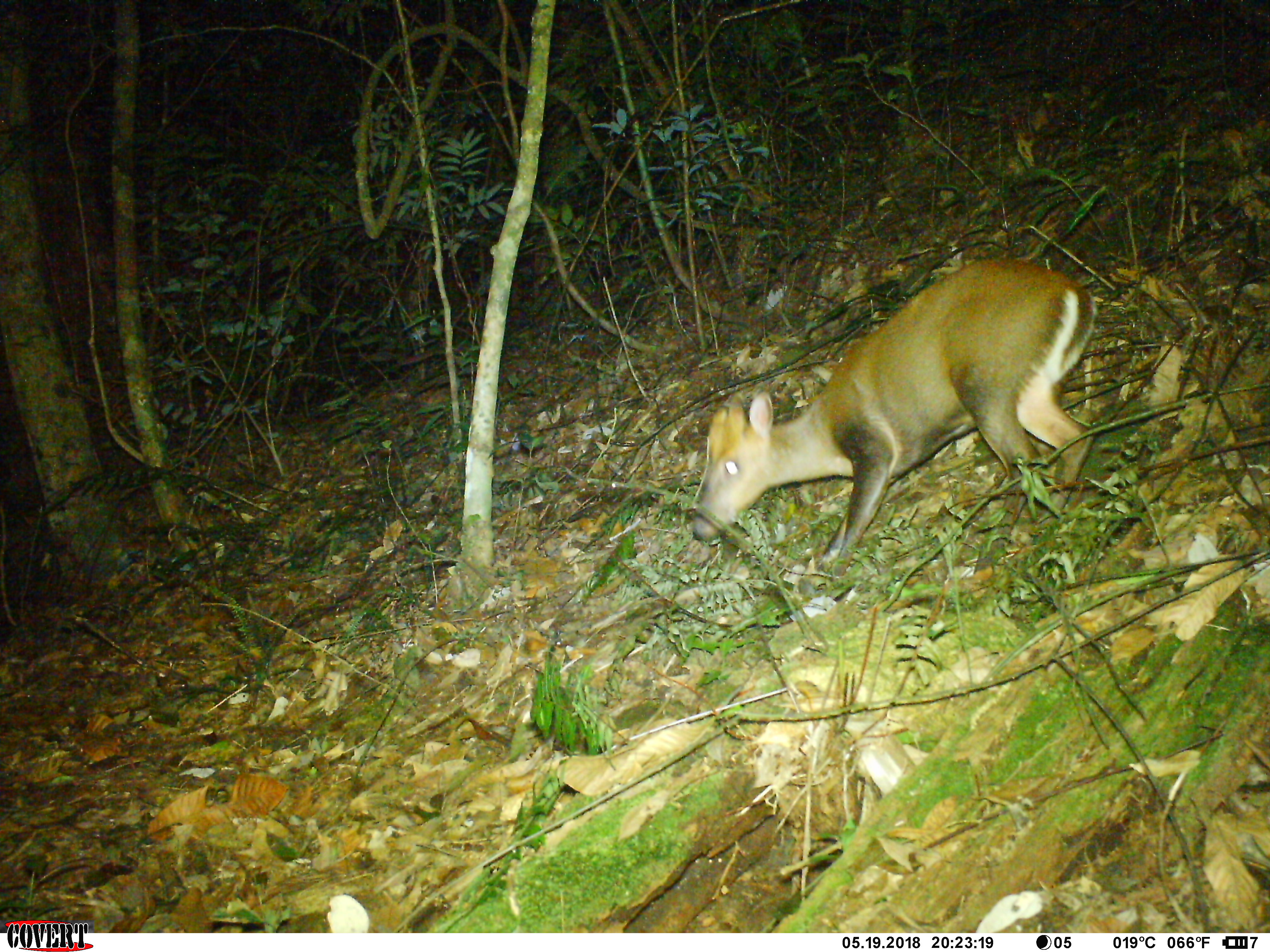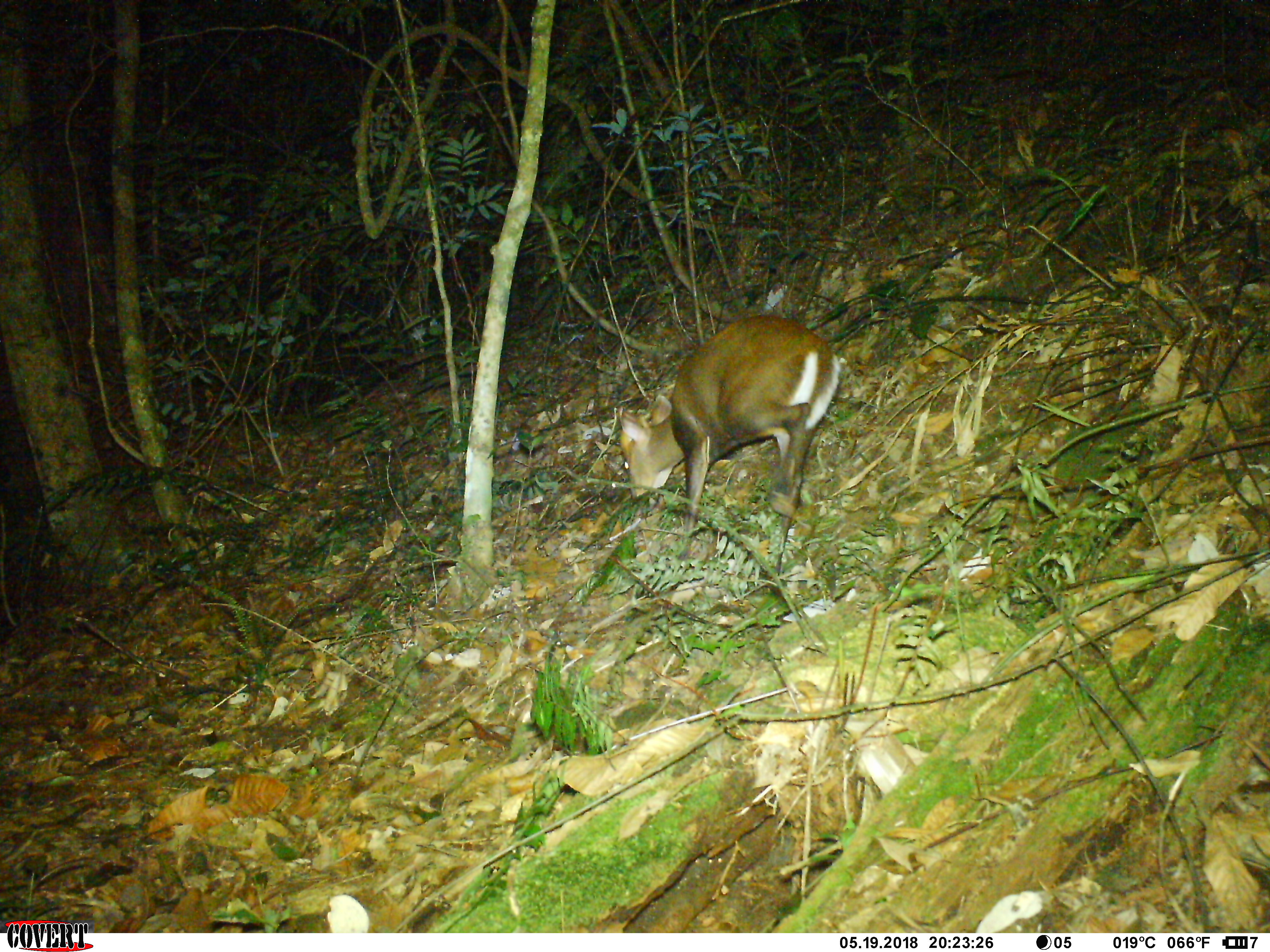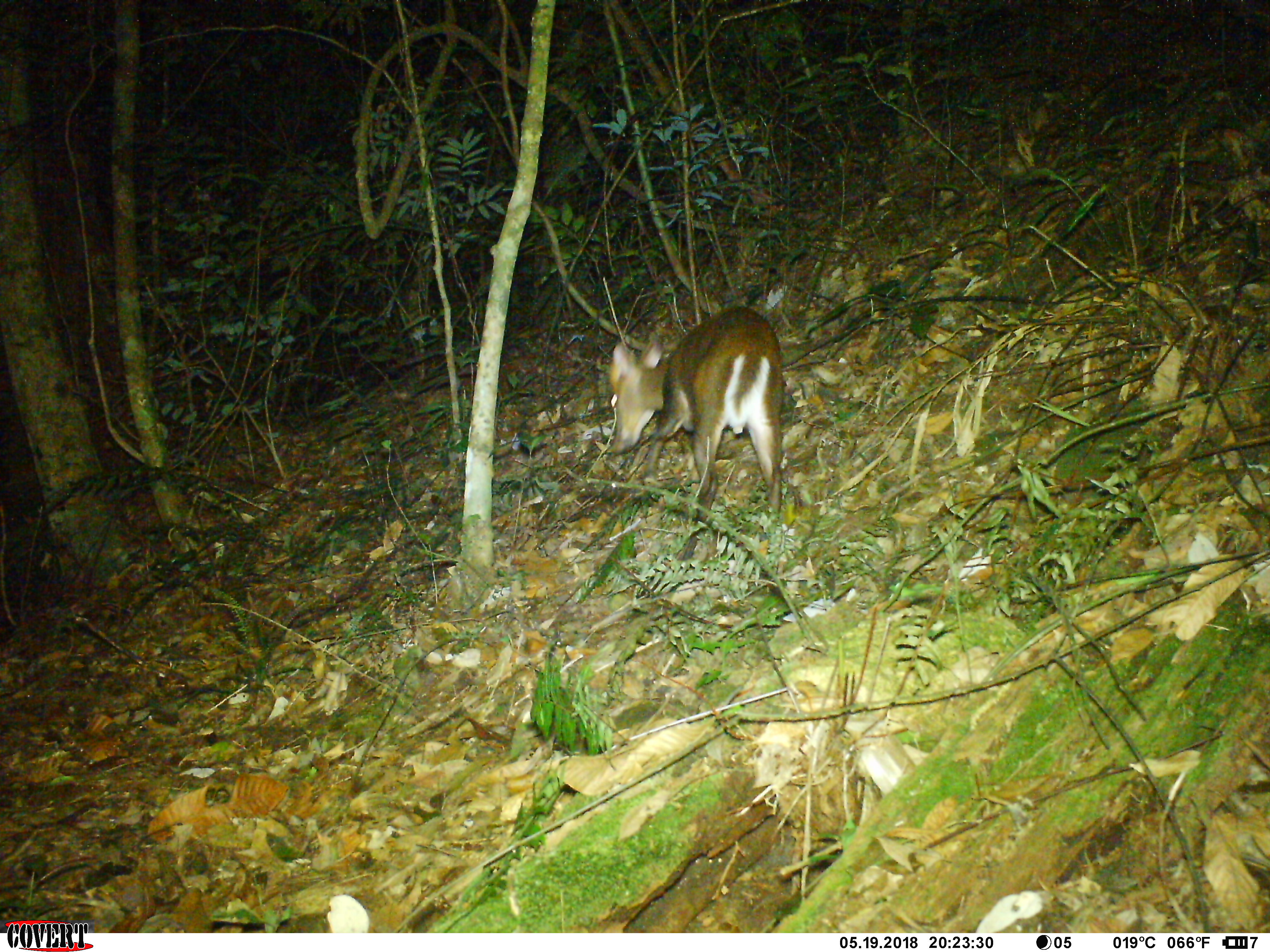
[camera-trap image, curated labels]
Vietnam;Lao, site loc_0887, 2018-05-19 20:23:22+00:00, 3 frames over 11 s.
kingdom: Animalia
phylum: Chordata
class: Mammalia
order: Artiodactyla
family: Cervidae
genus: Muntiacus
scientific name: Muntiacus rooseveltorum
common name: roosevelt's muntjac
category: roosevelts muntjac group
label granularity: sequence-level